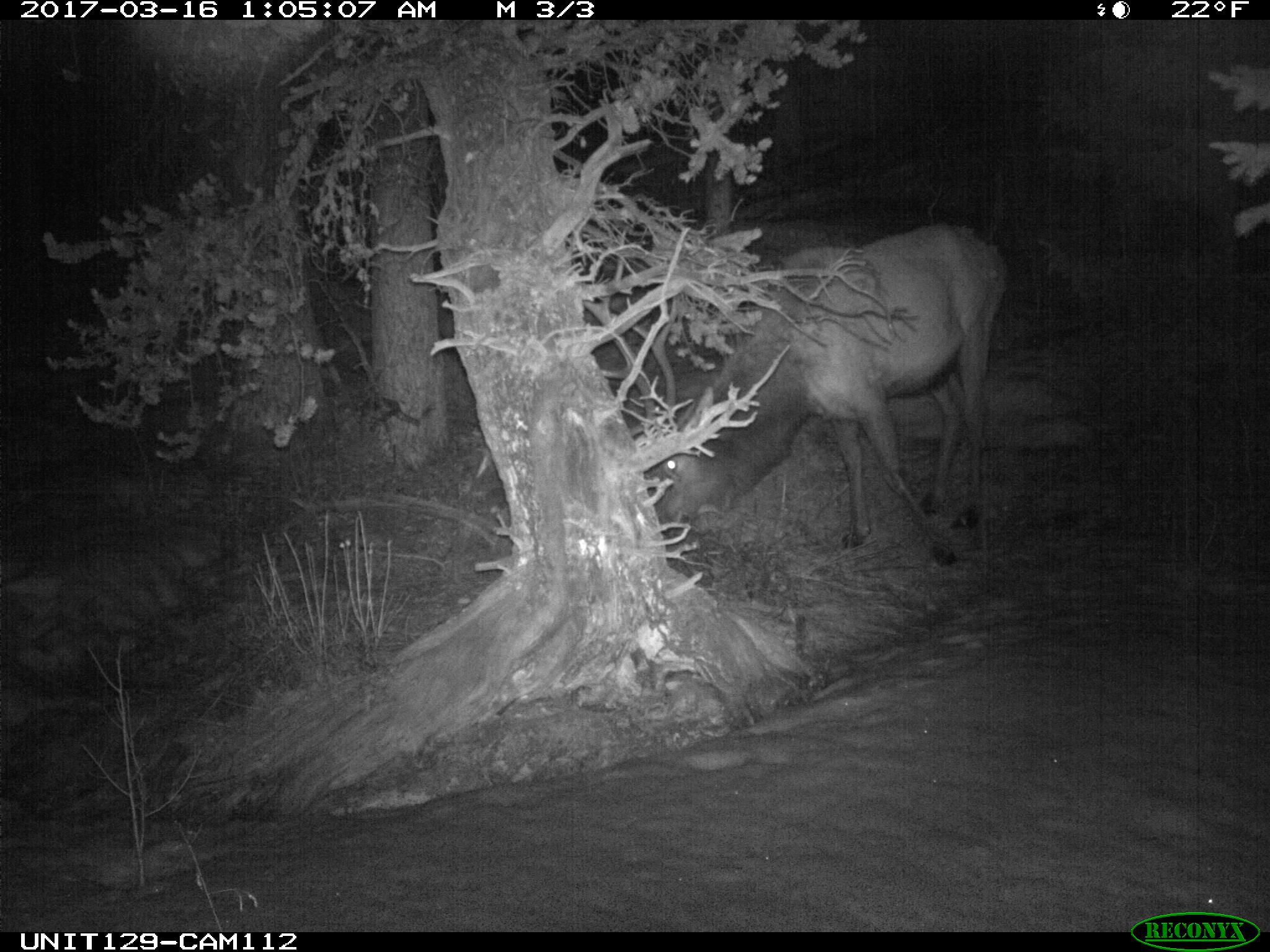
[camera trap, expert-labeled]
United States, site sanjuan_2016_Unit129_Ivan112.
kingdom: Animalia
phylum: Chordata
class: Mammalia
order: Artiodactyla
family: Cervidae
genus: Cervus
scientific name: Cervus elaphus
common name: red deer